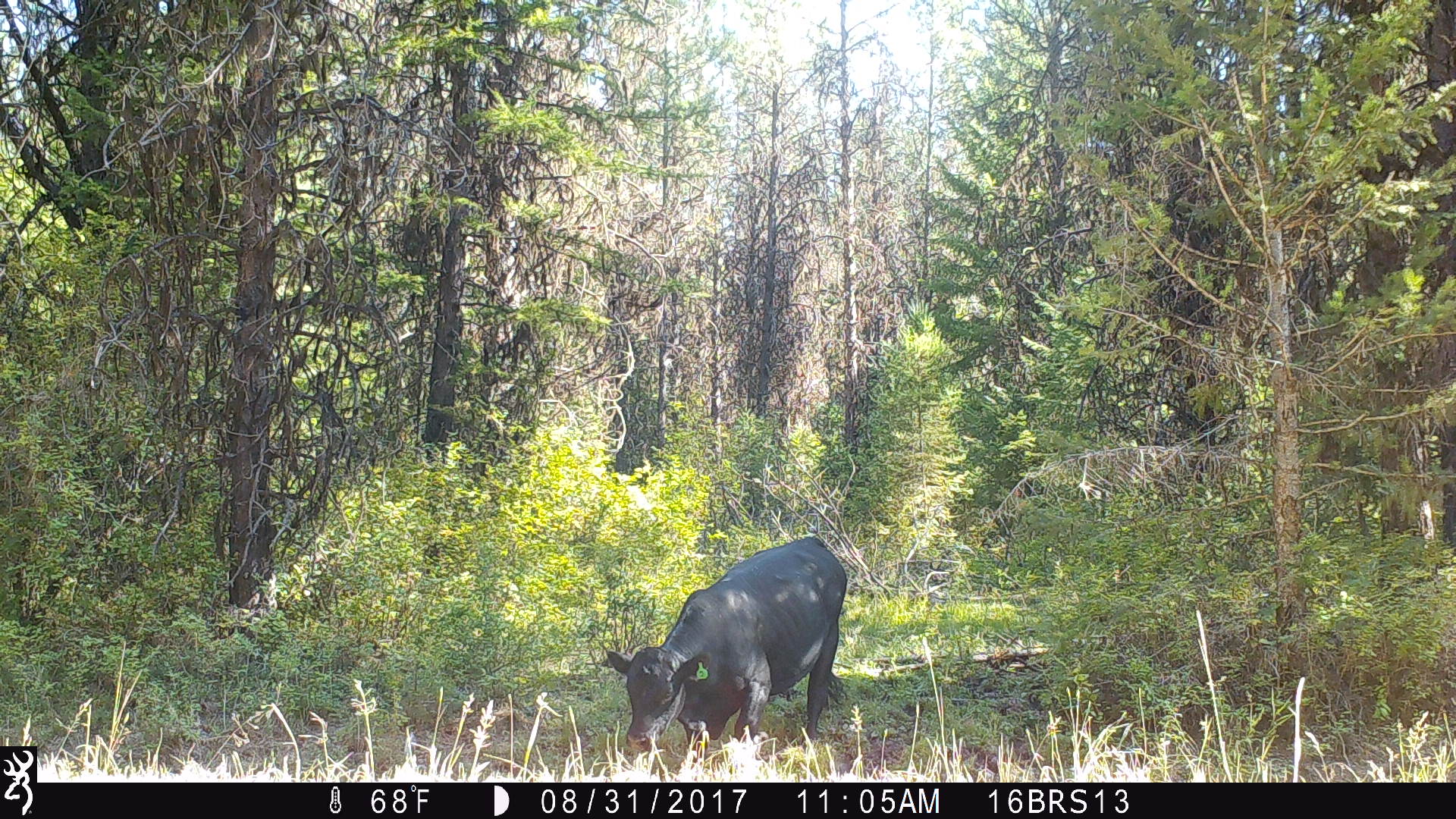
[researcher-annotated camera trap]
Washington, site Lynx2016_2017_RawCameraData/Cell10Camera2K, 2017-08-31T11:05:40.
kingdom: Animalia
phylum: Chordata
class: Mammalia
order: Artiodactyla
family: Bovidae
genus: Bos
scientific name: Bos taurus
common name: domestic cattle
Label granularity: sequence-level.